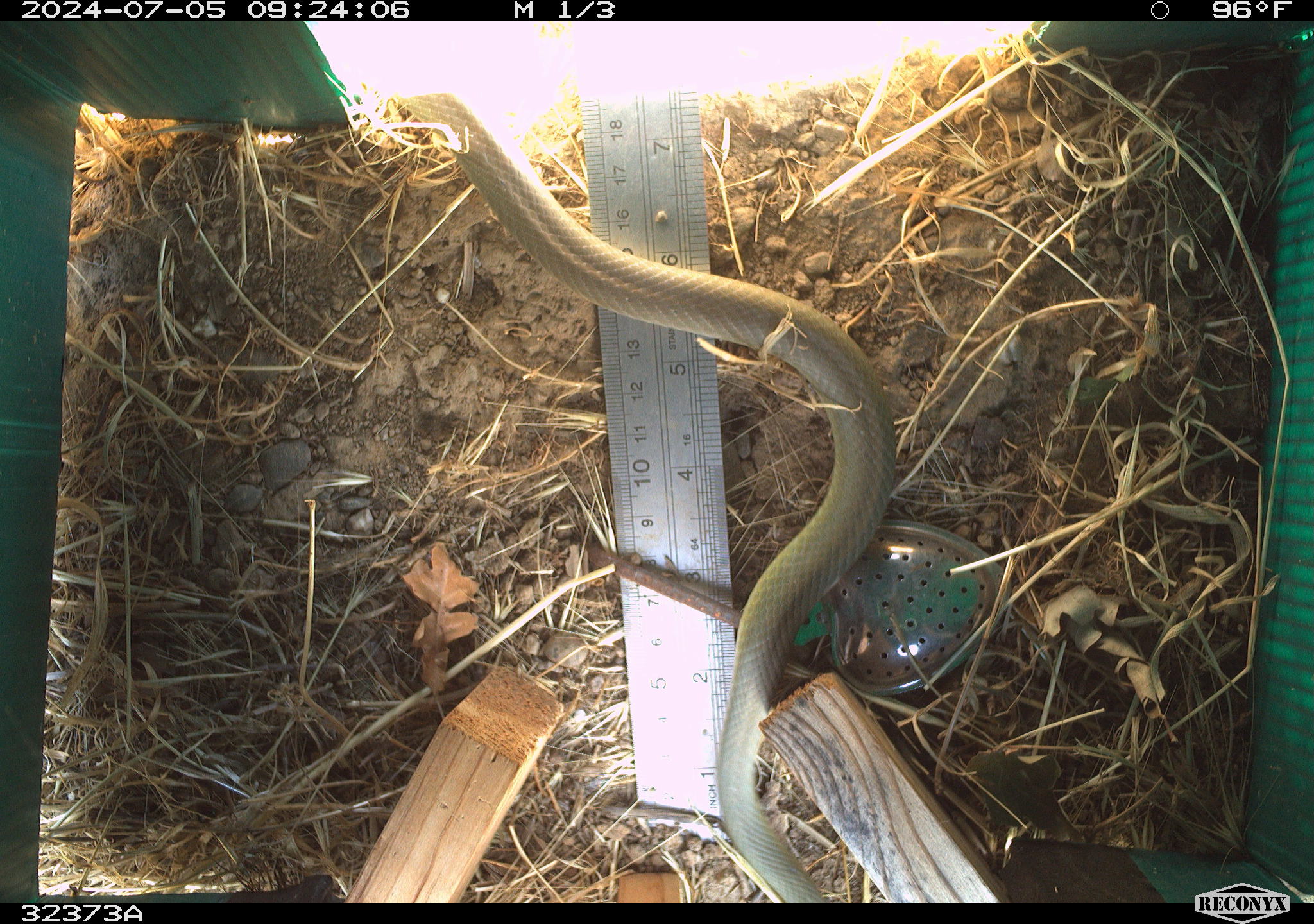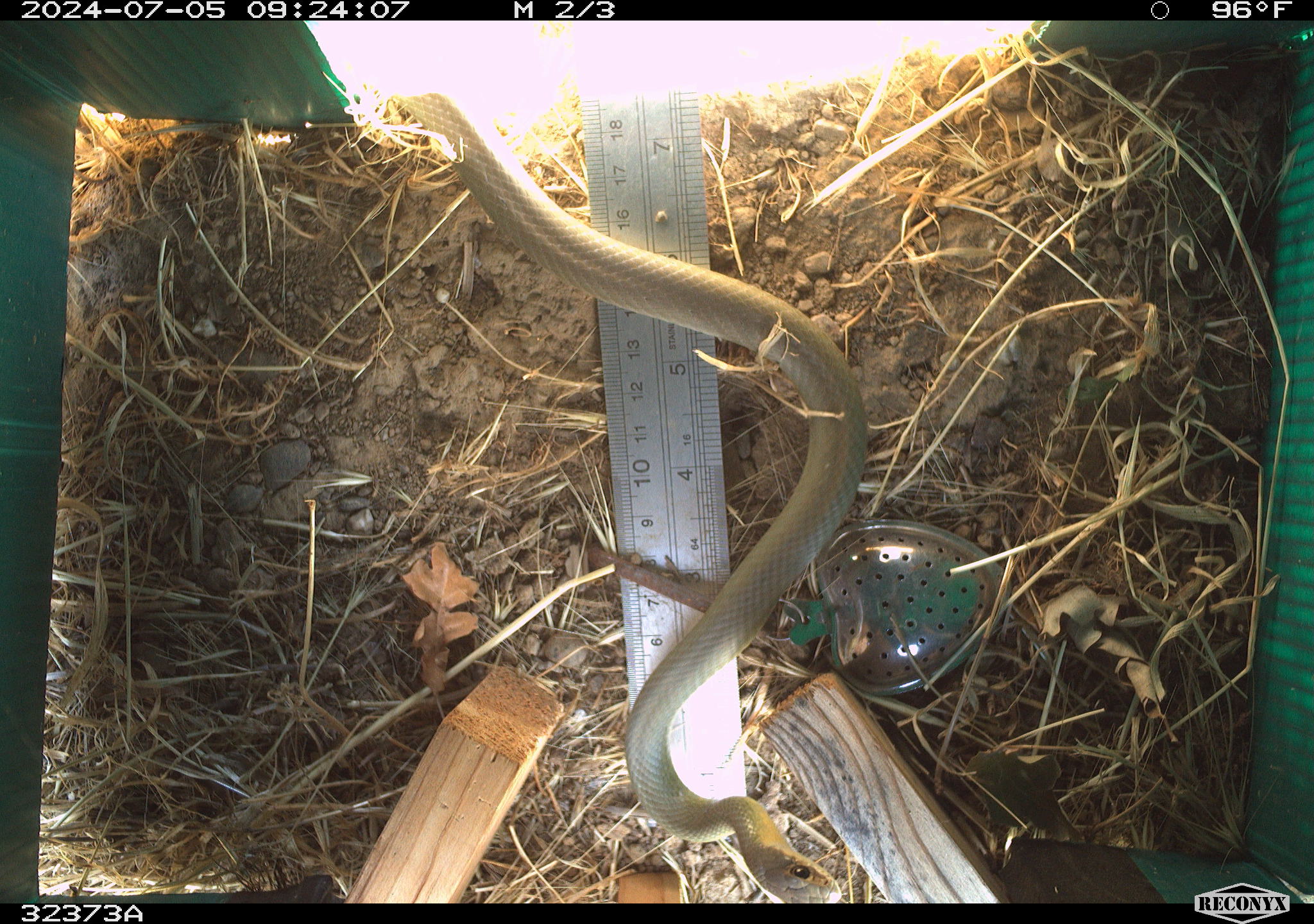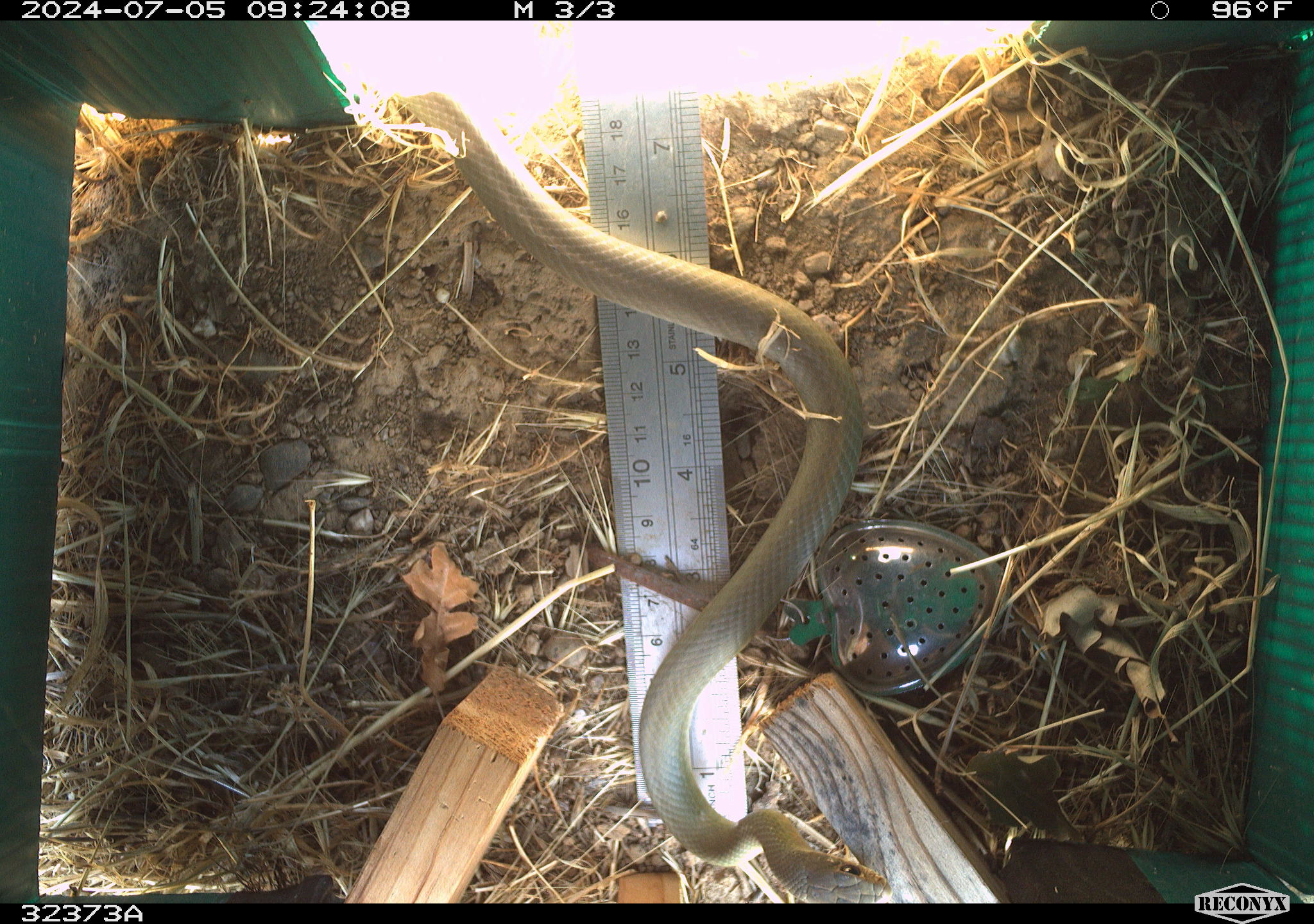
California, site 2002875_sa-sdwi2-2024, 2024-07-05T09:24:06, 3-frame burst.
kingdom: Animalia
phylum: Chordata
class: Reptilia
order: Squamata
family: Colubridae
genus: Coluber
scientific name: Coluber constrictor mormon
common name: western yellow-bellied racer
Western yellow-bellied racer (Coluber constrictor mormon).